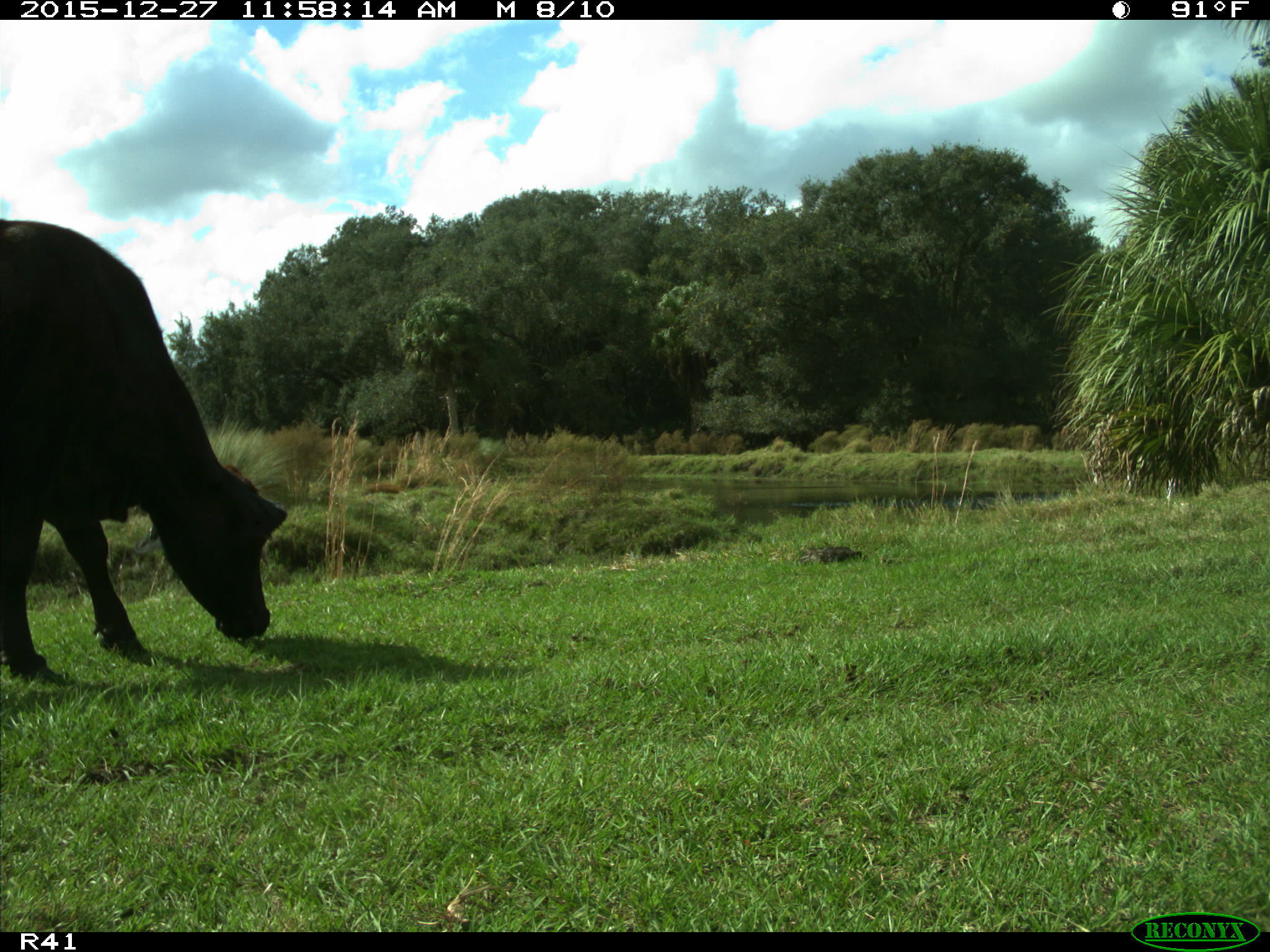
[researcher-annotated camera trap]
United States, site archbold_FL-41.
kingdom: Animalia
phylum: Chordata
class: Mammalia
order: Artiodactyla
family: Bovidae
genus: Bos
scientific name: Bos taurus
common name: domestic cow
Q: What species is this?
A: Bos taurus (domestic cow).